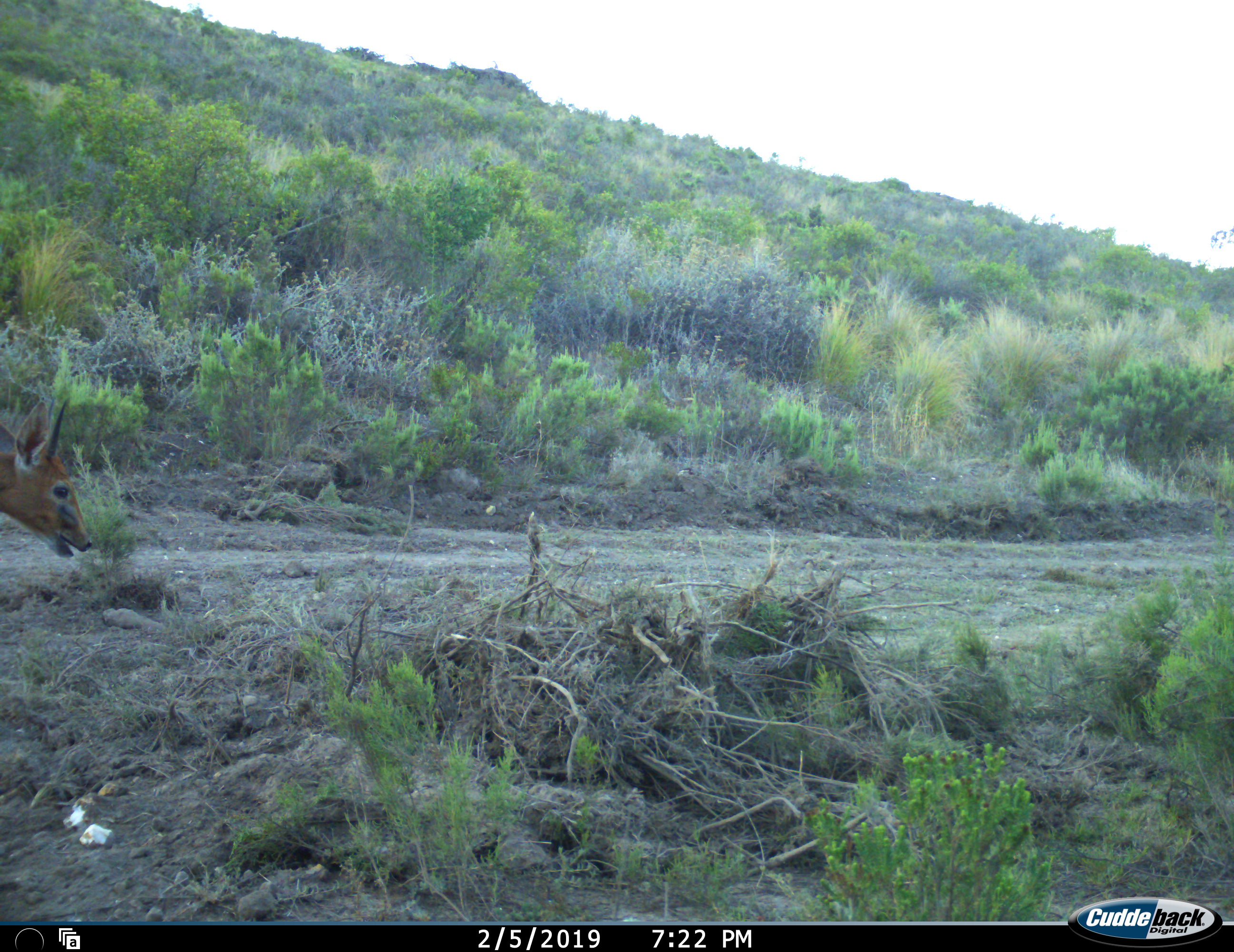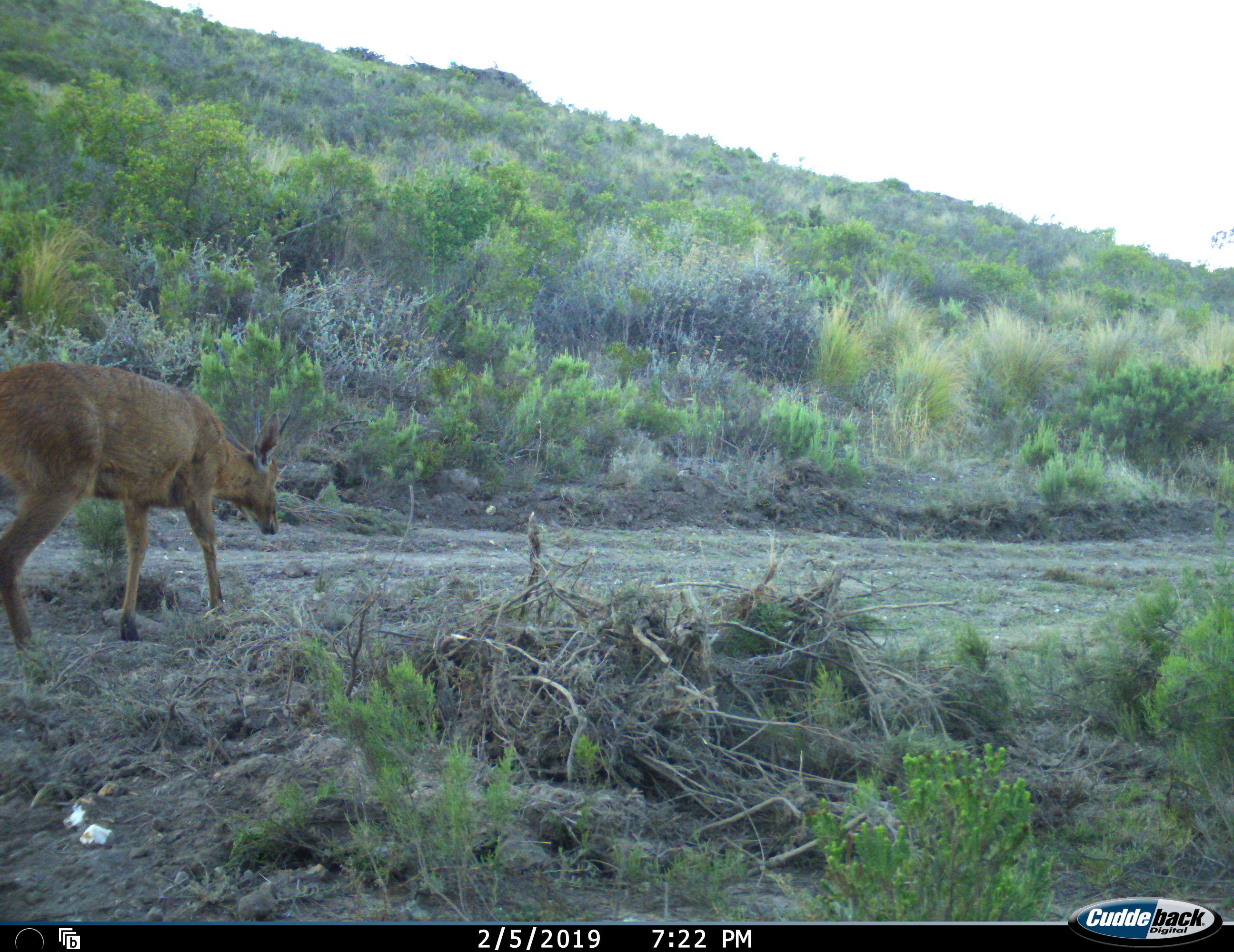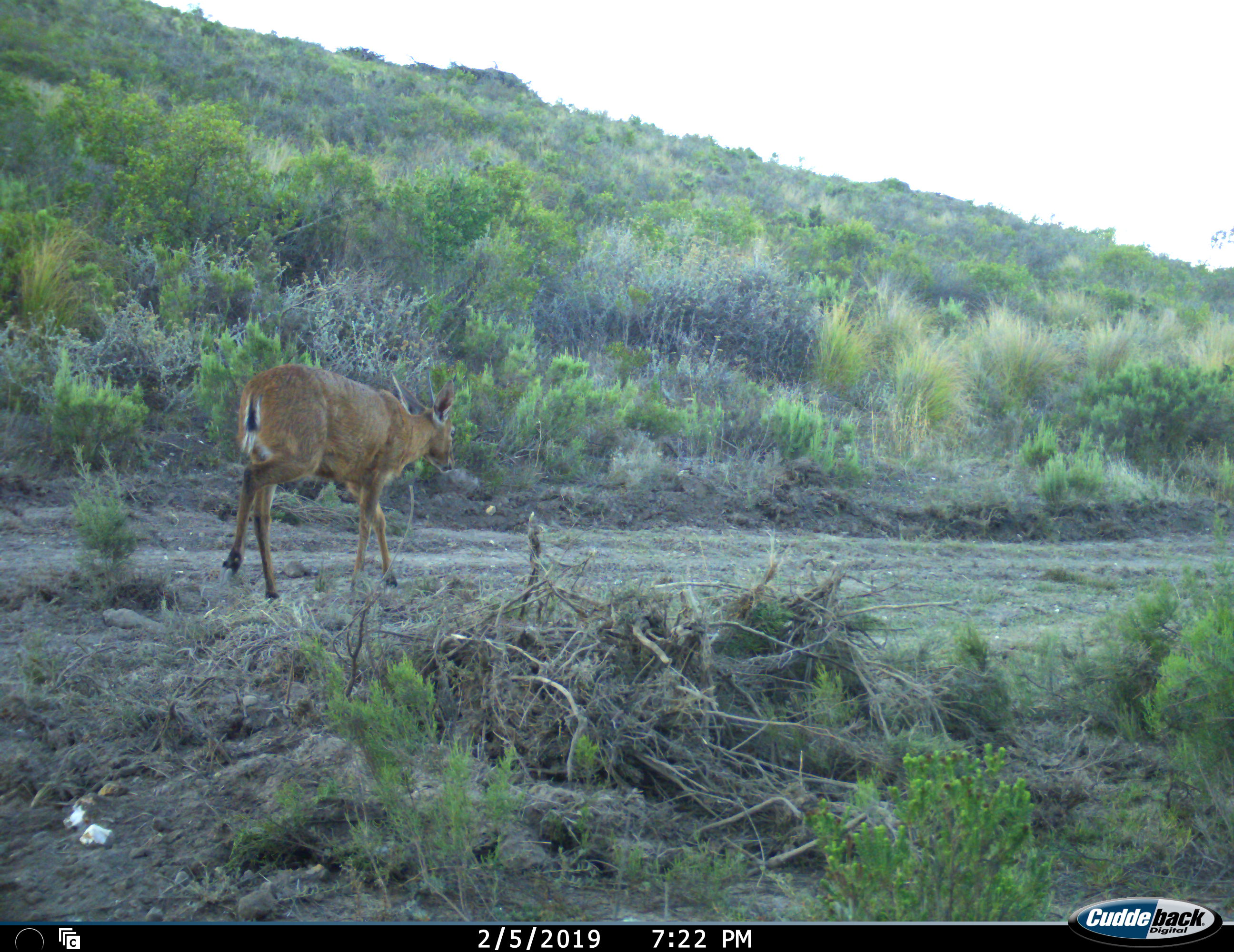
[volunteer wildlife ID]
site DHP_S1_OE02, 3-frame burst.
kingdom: Animalia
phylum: Chordata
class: Mammalia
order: Artiodactyla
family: Bovidae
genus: Sylvicapra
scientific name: Sylvicapra grimmia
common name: common duiker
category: duikercommongrey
Duikercommongrey (common duiker) (Sylvicapra grimmia), count 1. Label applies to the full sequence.